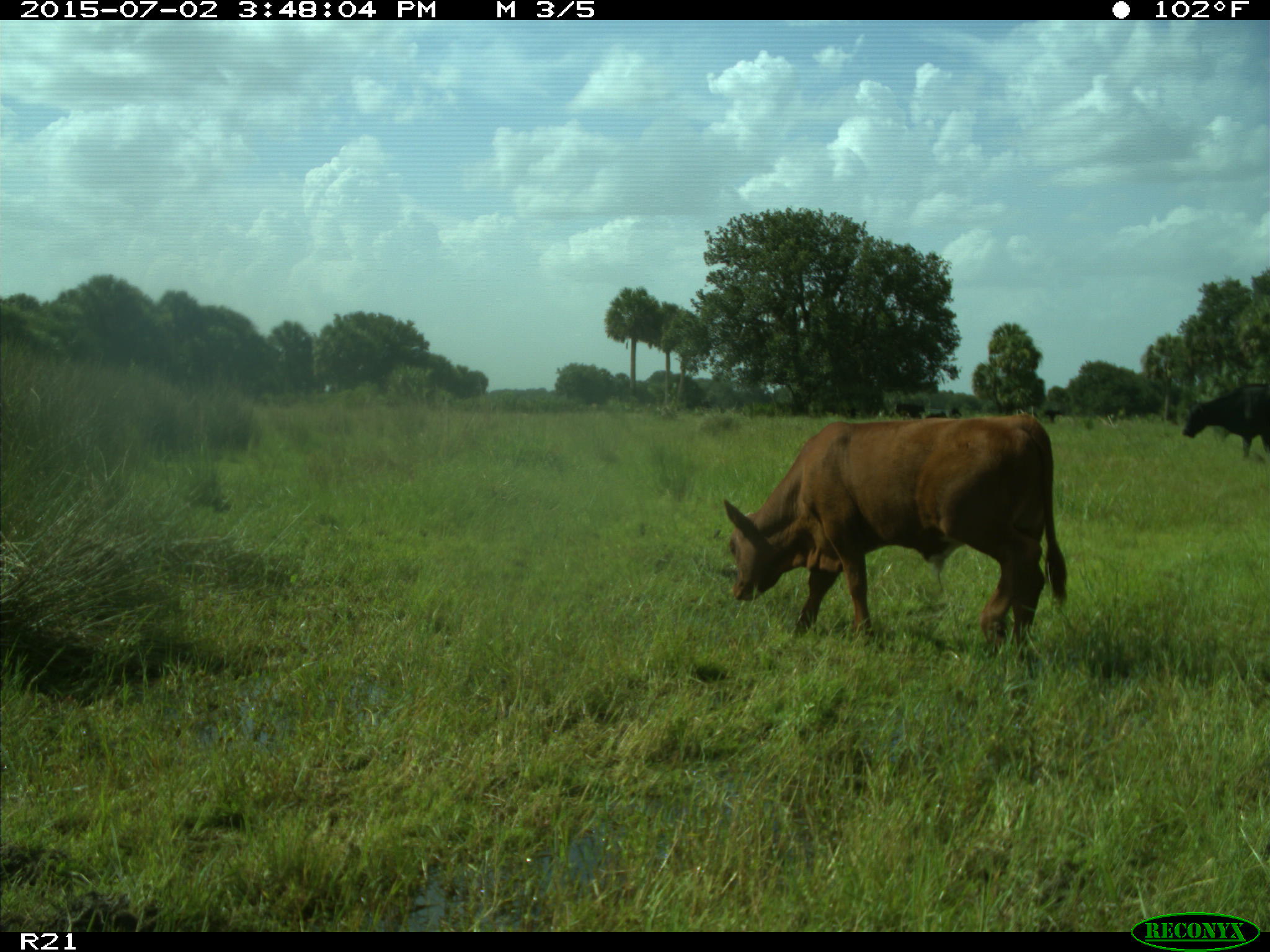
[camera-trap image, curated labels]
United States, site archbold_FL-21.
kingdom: Animalia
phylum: Chordata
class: Mammalia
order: Artiodactyla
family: Bovidae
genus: Bos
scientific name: Bos taurus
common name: domestic cow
Bos taurus (domestic cow).